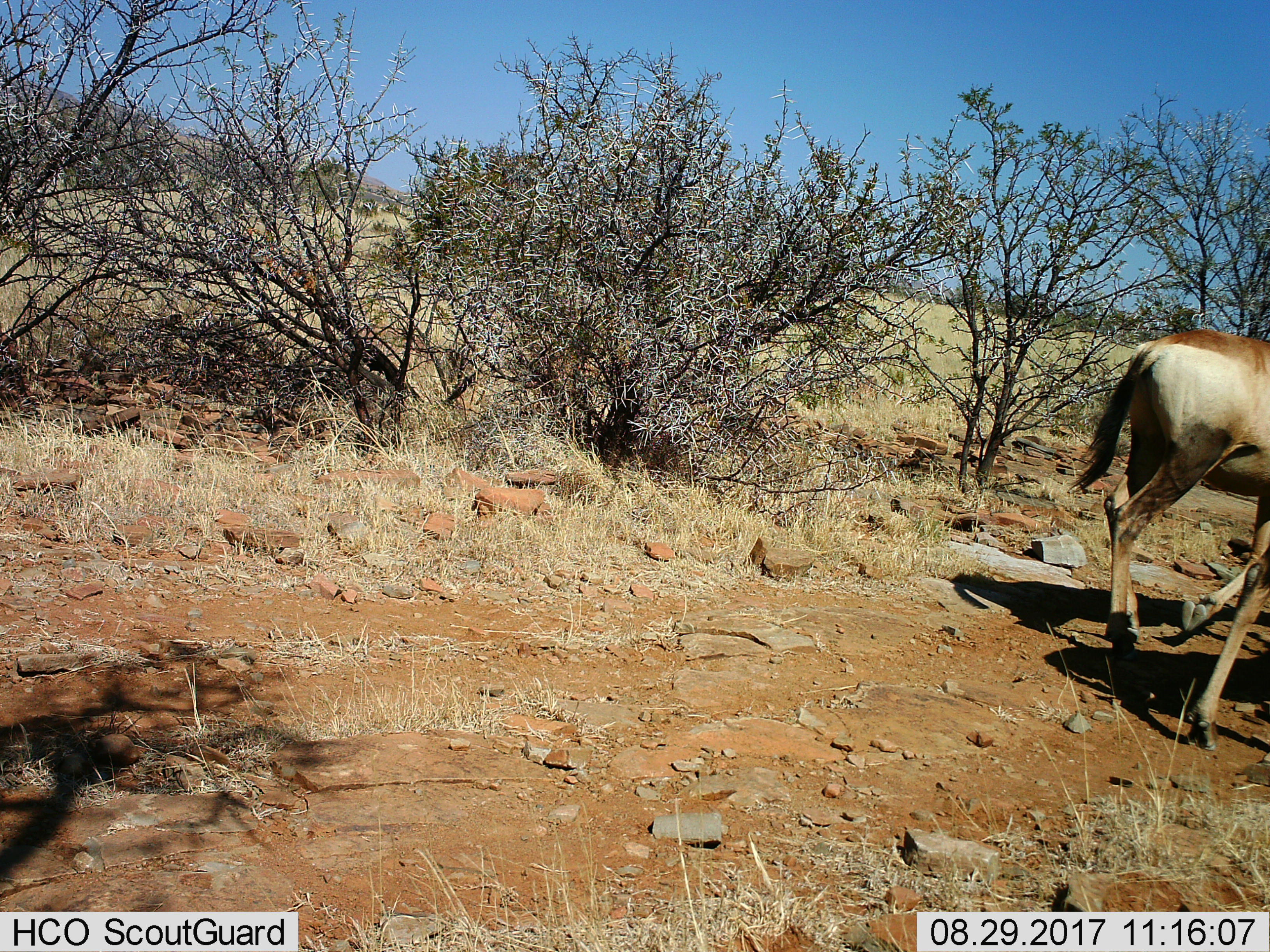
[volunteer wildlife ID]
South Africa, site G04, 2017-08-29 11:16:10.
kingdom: Animalia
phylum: Chordata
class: Mammalia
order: Artiodactyla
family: Bovidae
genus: Alcelaphus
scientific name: Alcelaphus buselaphus caama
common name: red hartebeest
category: hartebeestred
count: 2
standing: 0%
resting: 0%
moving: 100%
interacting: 0%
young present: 0%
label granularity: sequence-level